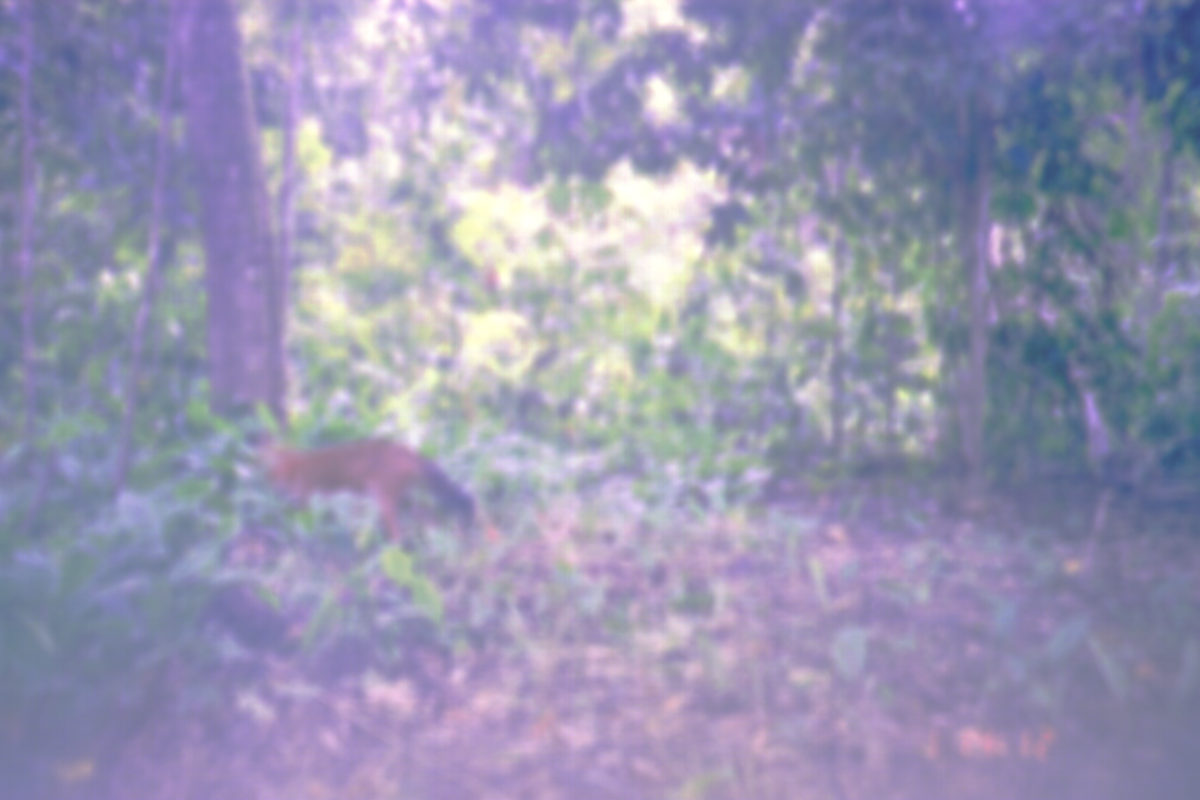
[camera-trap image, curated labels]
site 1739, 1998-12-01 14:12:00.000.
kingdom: Animalia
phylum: Chordata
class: Mammalia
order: Carnivora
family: Canidae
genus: Cuon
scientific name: Cuon alpinus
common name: dhole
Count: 1.